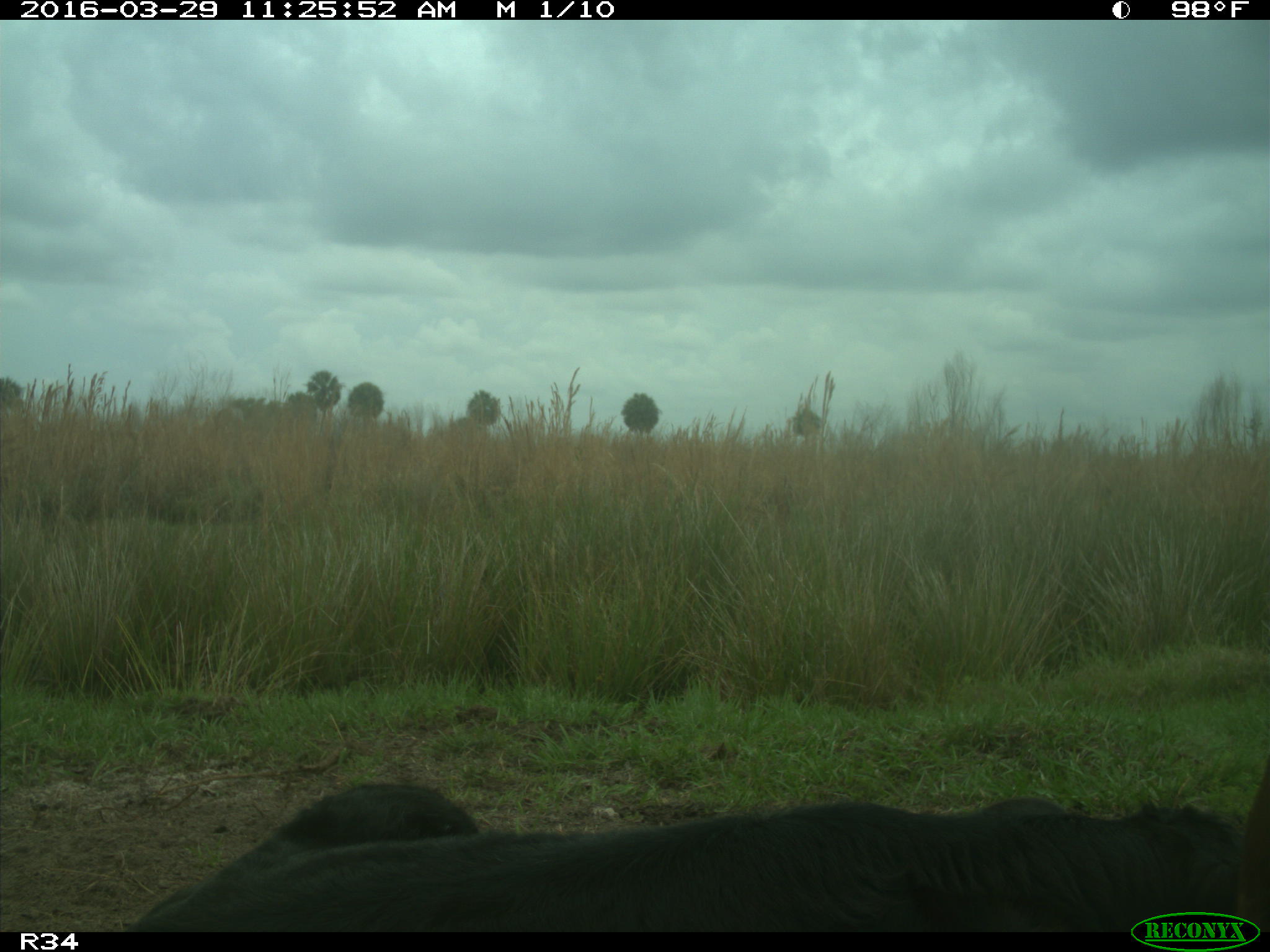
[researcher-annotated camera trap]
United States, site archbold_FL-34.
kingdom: Animalia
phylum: Chordata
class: Mammalia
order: Artiodactyla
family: Bovidae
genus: Bos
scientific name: Bos taurus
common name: domestic cow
Bos taurus (domestic cow).